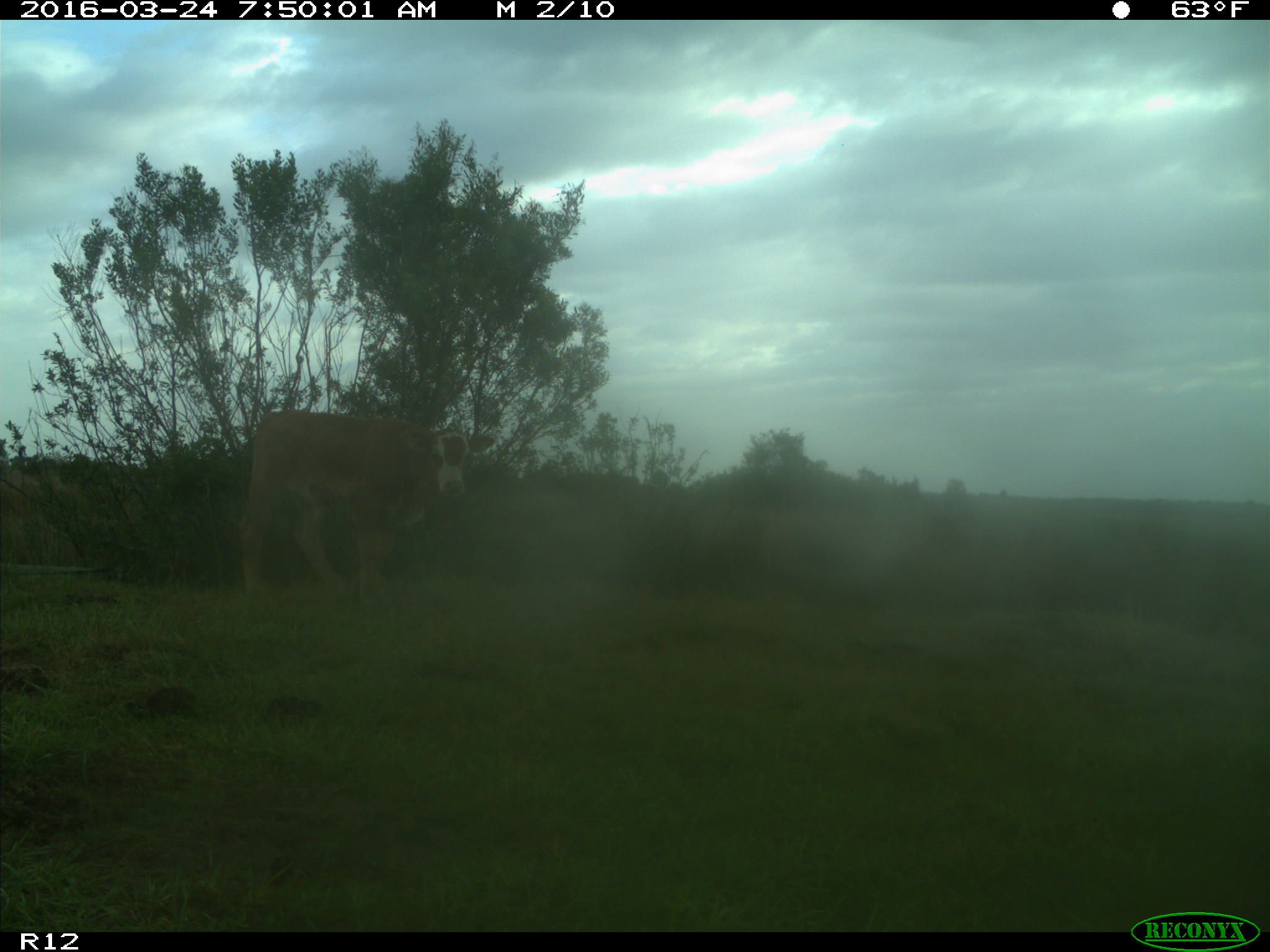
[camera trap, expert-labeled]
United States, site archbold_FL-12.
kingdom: Animalia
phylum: Chordata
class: Mammalia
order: Artiodactyla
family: Bovidae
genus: Bos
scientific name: Bos taurus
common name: domestic cow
Bos taurus (domestic cow).